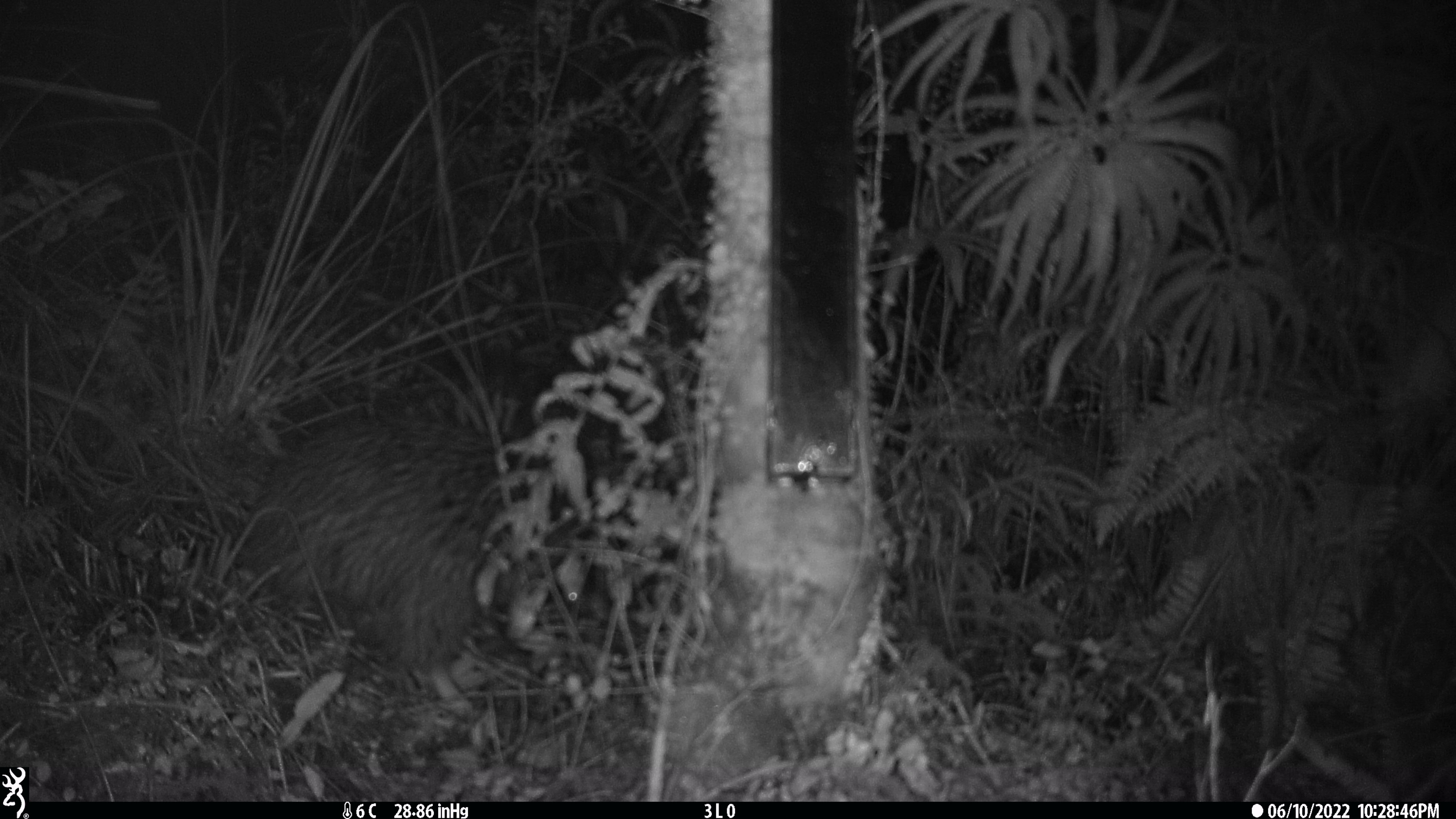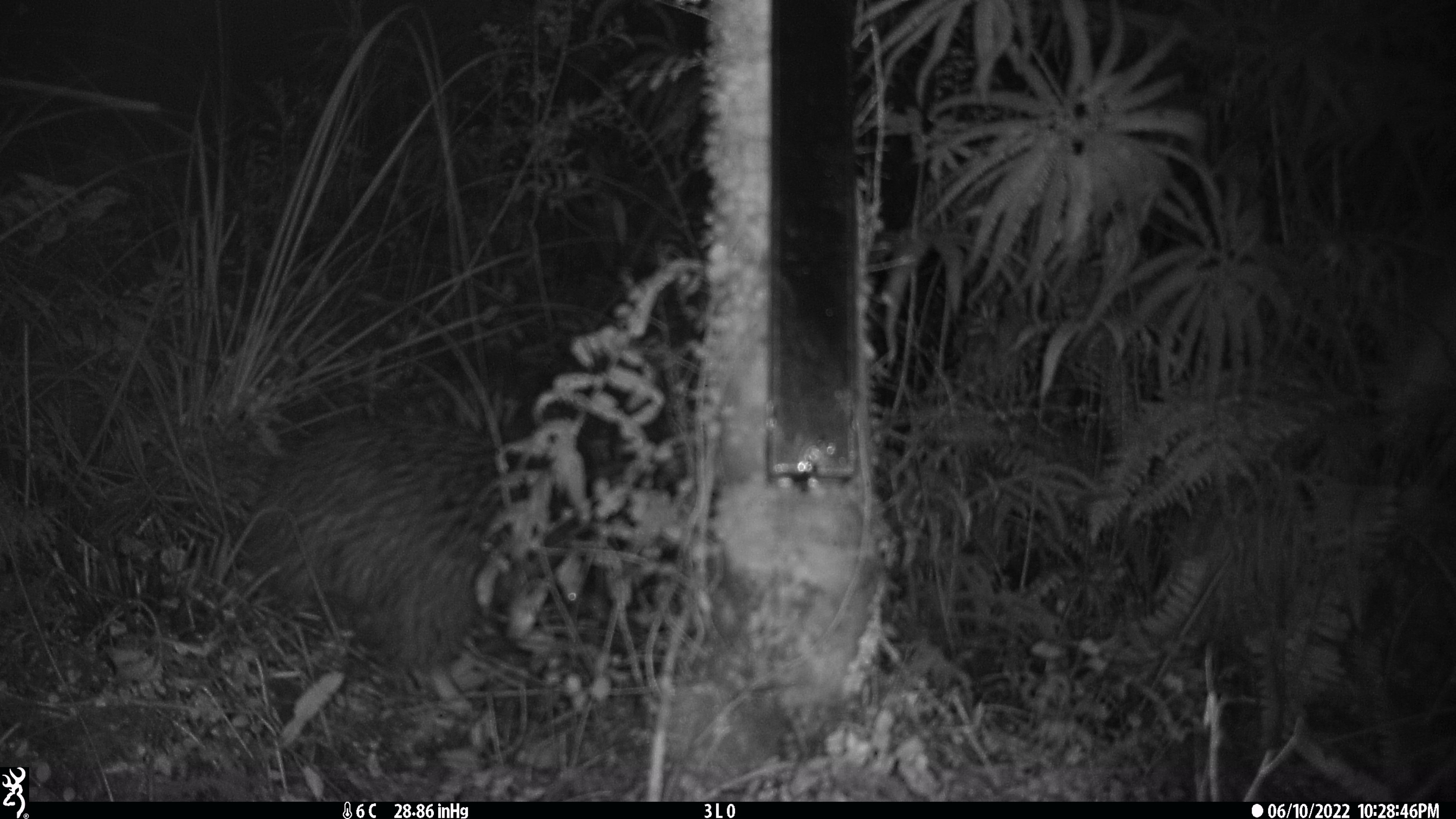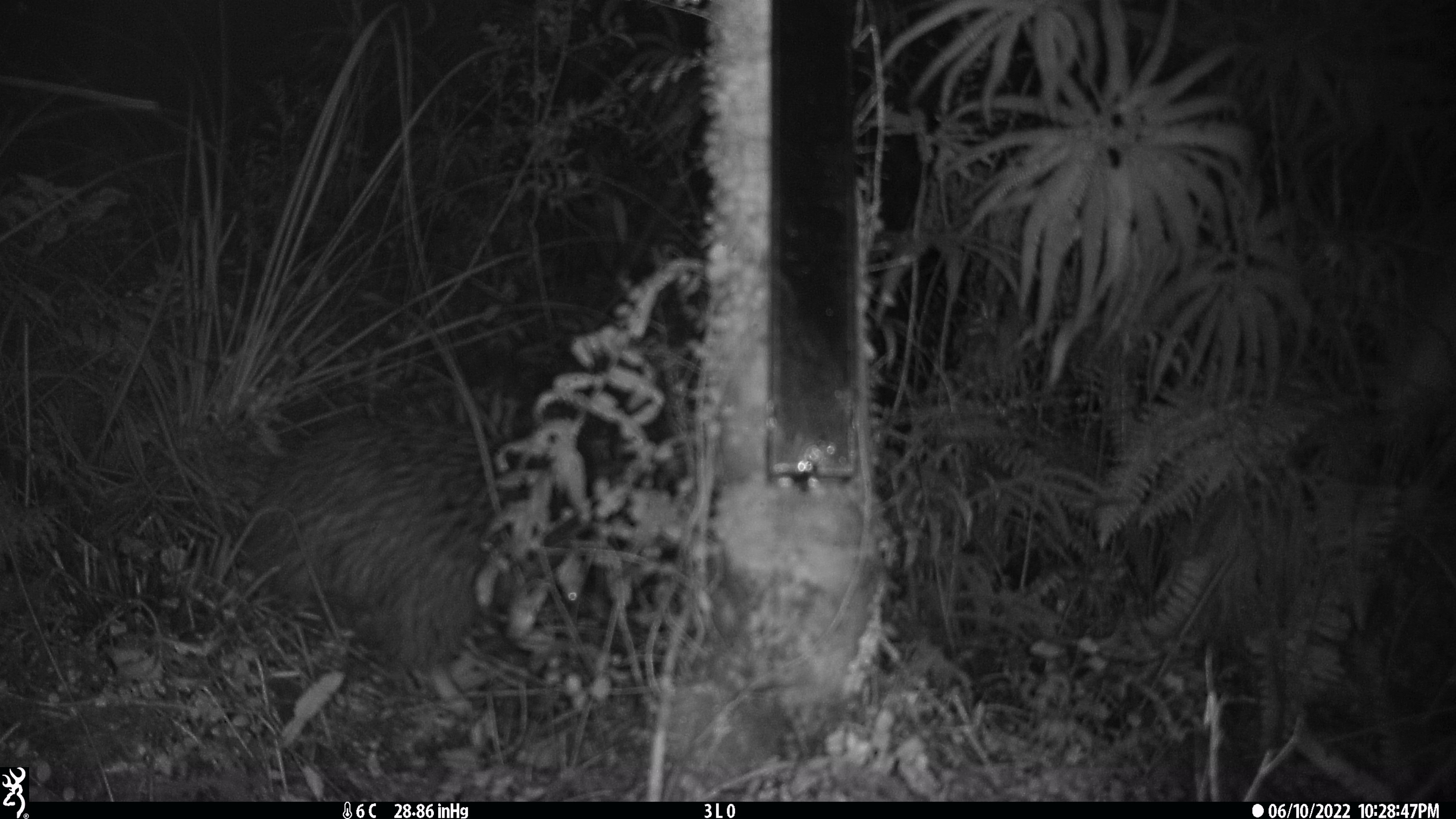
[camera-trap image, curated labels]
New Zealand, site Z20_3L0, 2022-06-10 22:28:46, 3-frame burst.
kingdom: Animalia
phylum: Chordata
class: Aves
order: Apterygiformes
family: Apterygidae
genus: Apteryx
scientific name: Apteryx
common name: kiwi